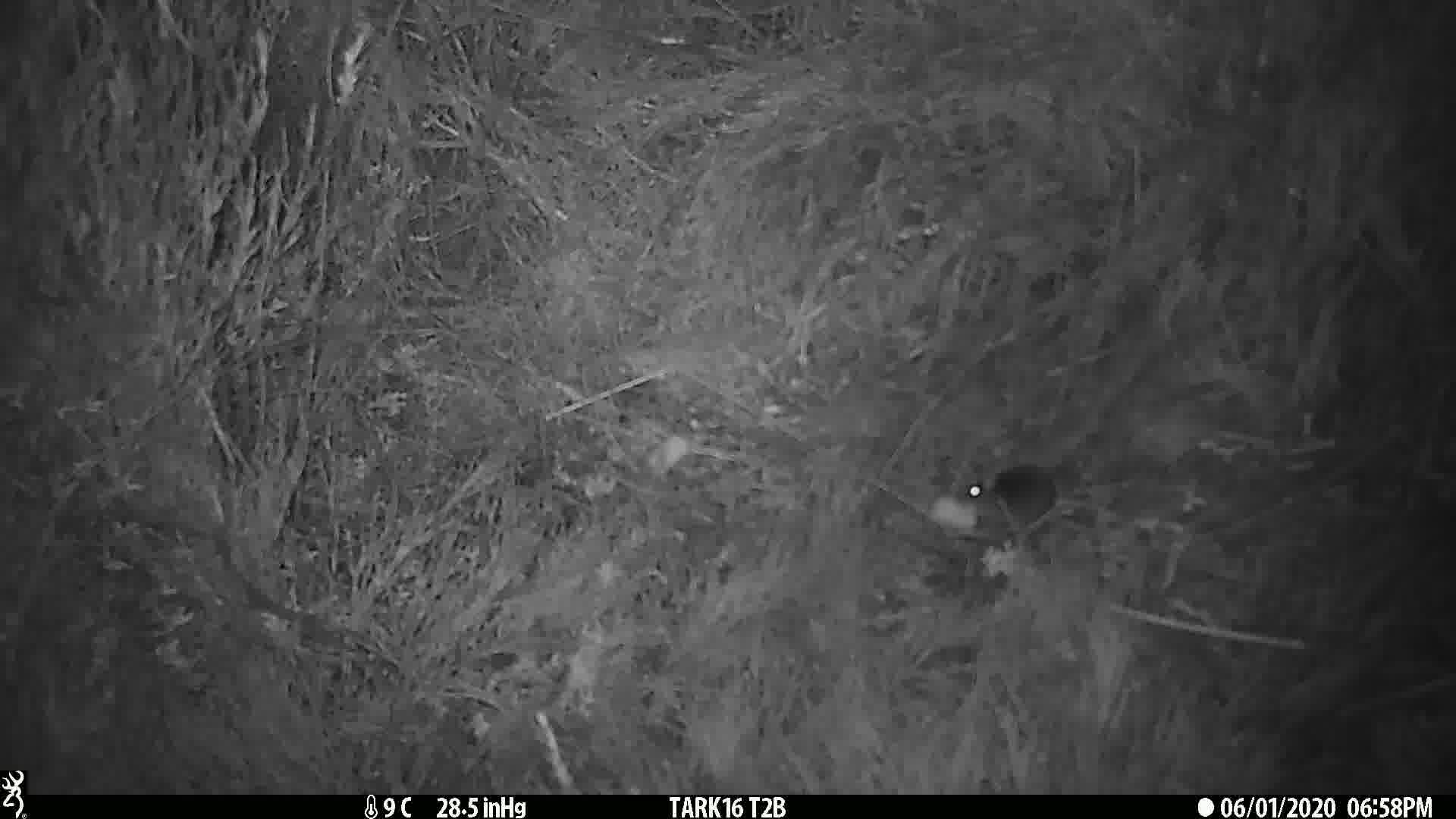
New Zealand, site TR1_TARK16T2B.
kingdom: Animalia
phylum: Chordata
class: Mammalia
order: Rodentia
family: Muridae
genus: Mus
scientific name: Mus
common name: mouse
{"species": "mouse (Mus)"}